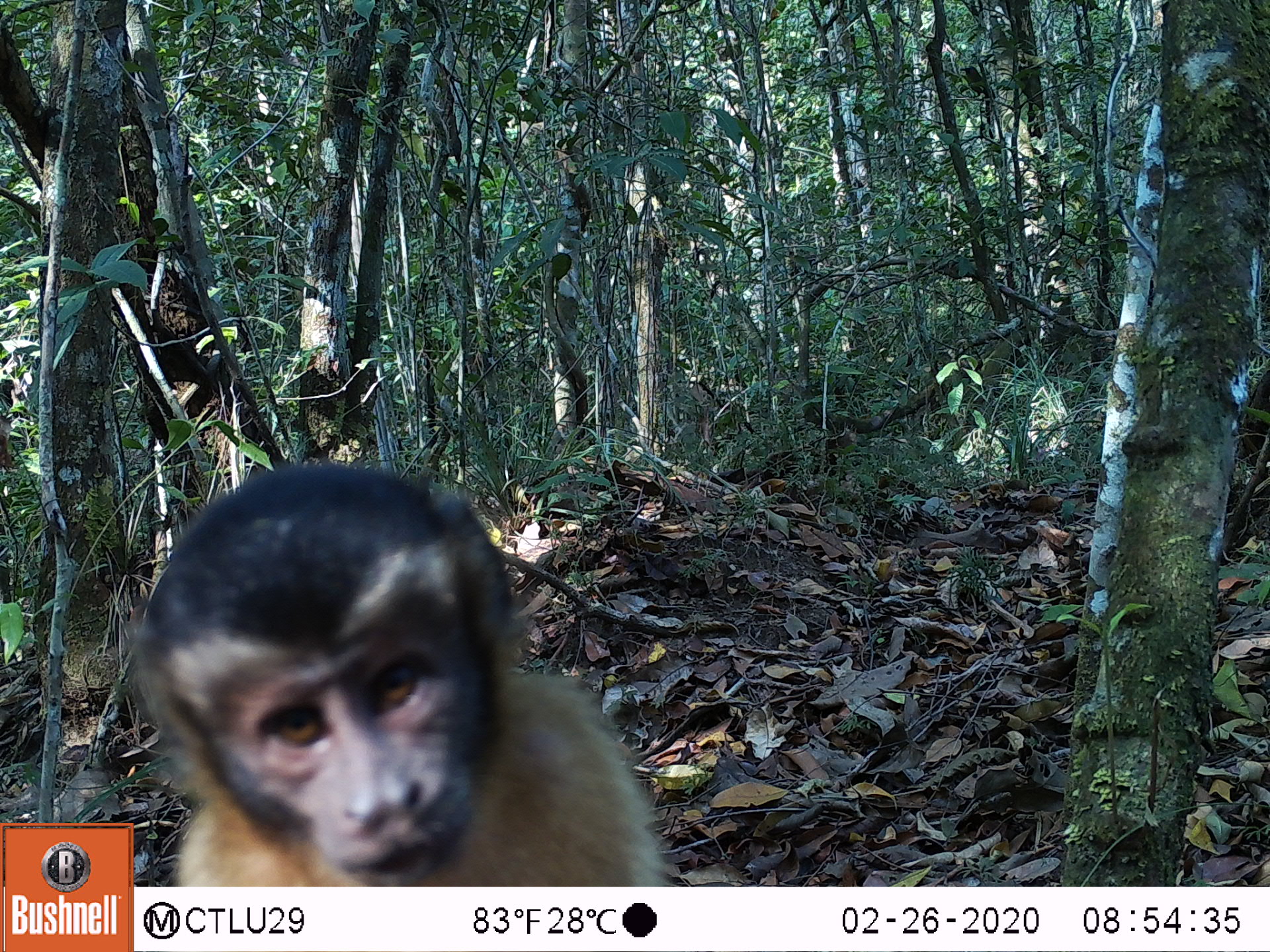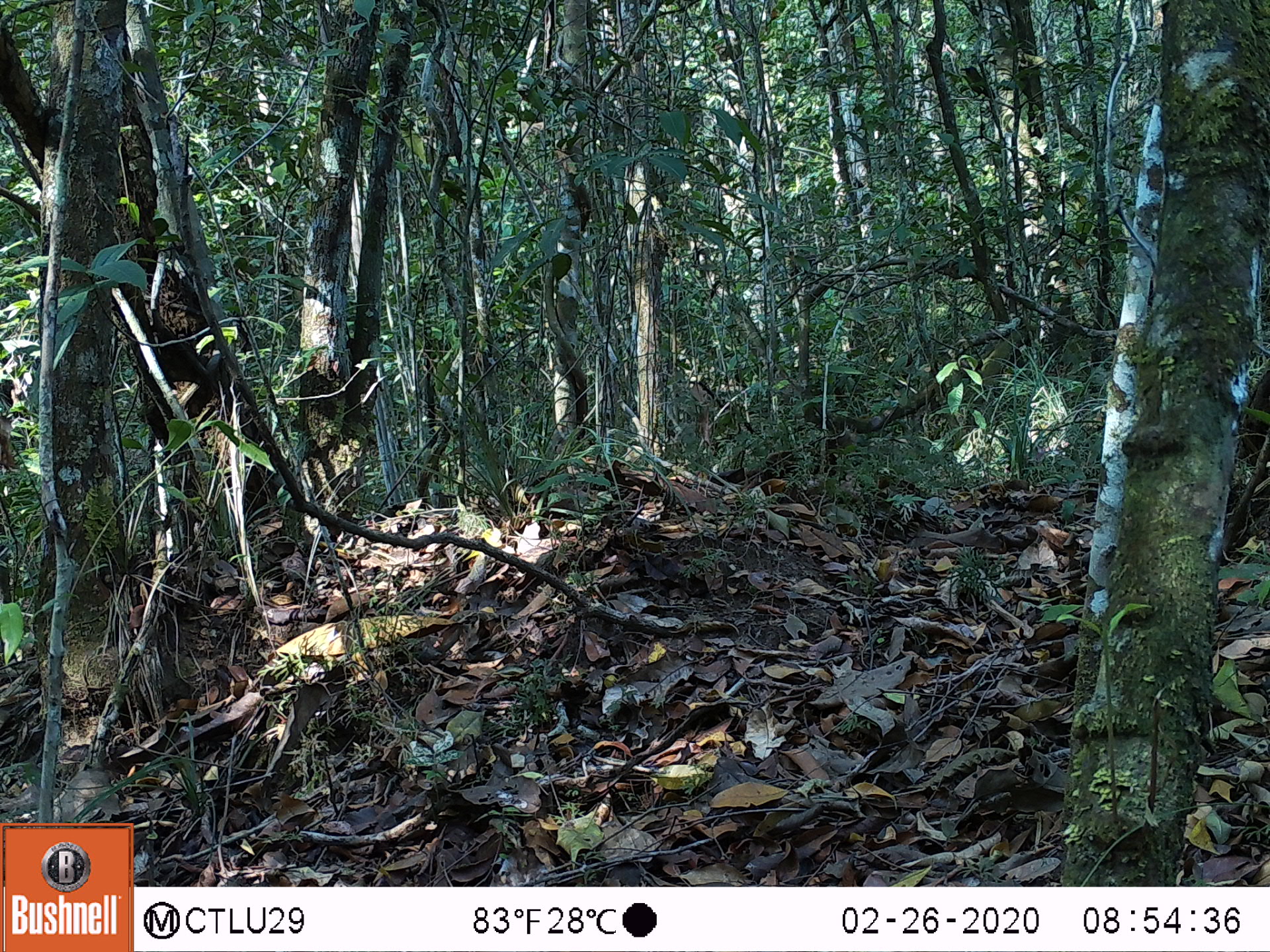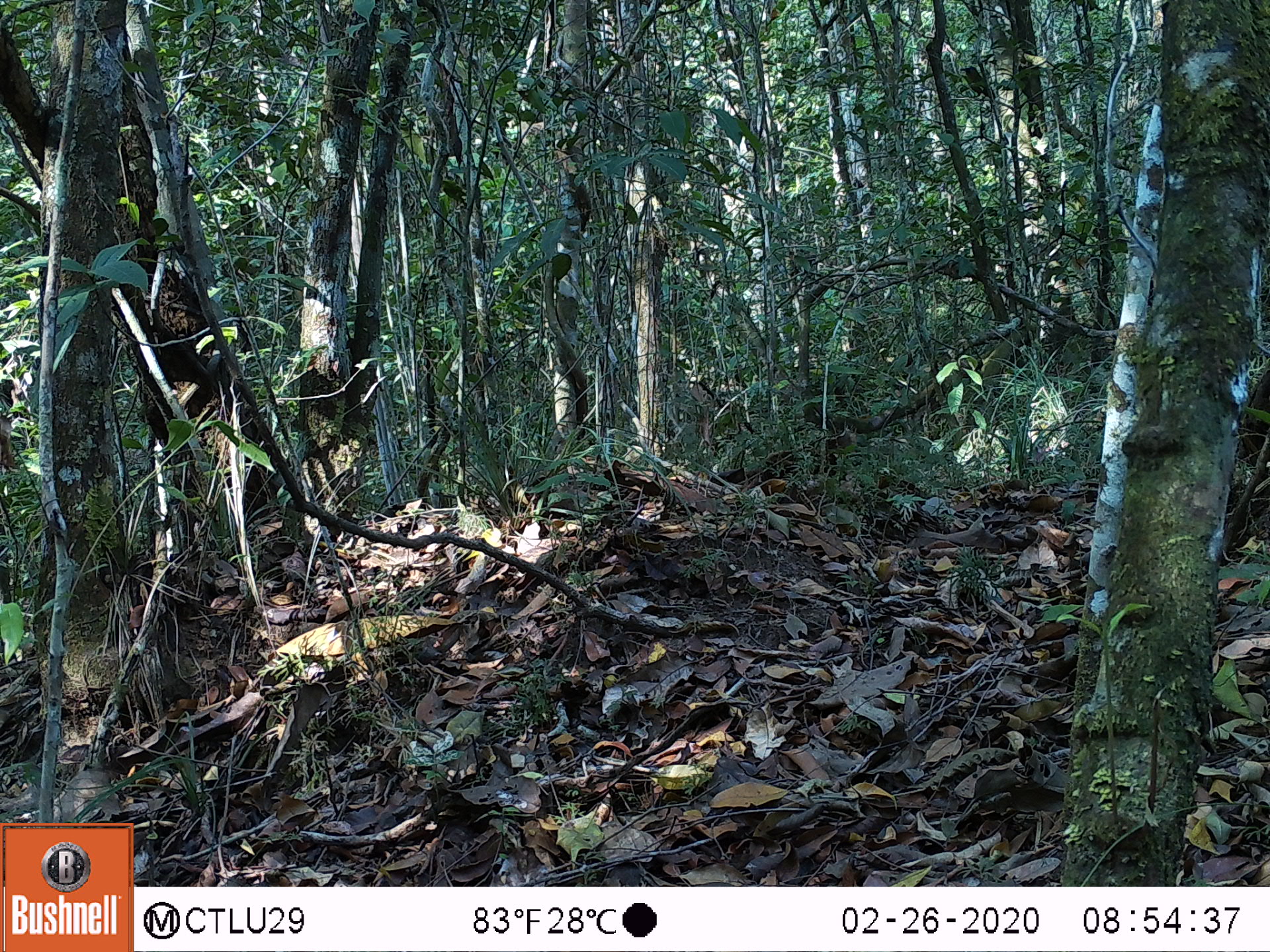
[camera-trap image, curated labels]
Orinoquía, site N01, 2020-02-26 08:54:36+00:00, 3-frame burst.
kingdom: Animalia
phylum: Chordata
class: Mammalia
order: Primates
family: Cebidae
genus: Sapajus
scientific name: Sapajus apella margaritae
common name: margarita island capuchin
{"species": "margarita island capuchin (Sapajus apella margaritae)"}